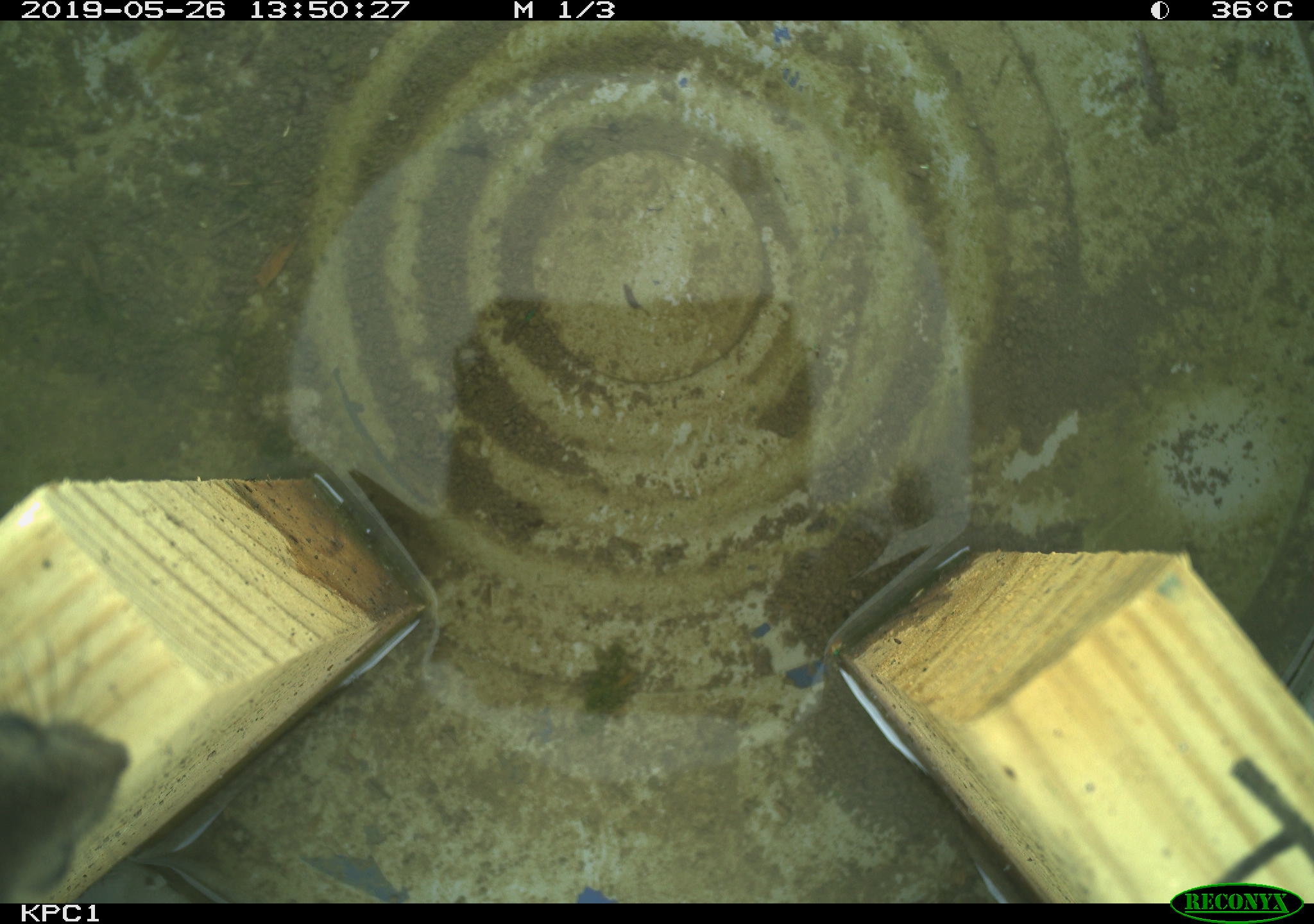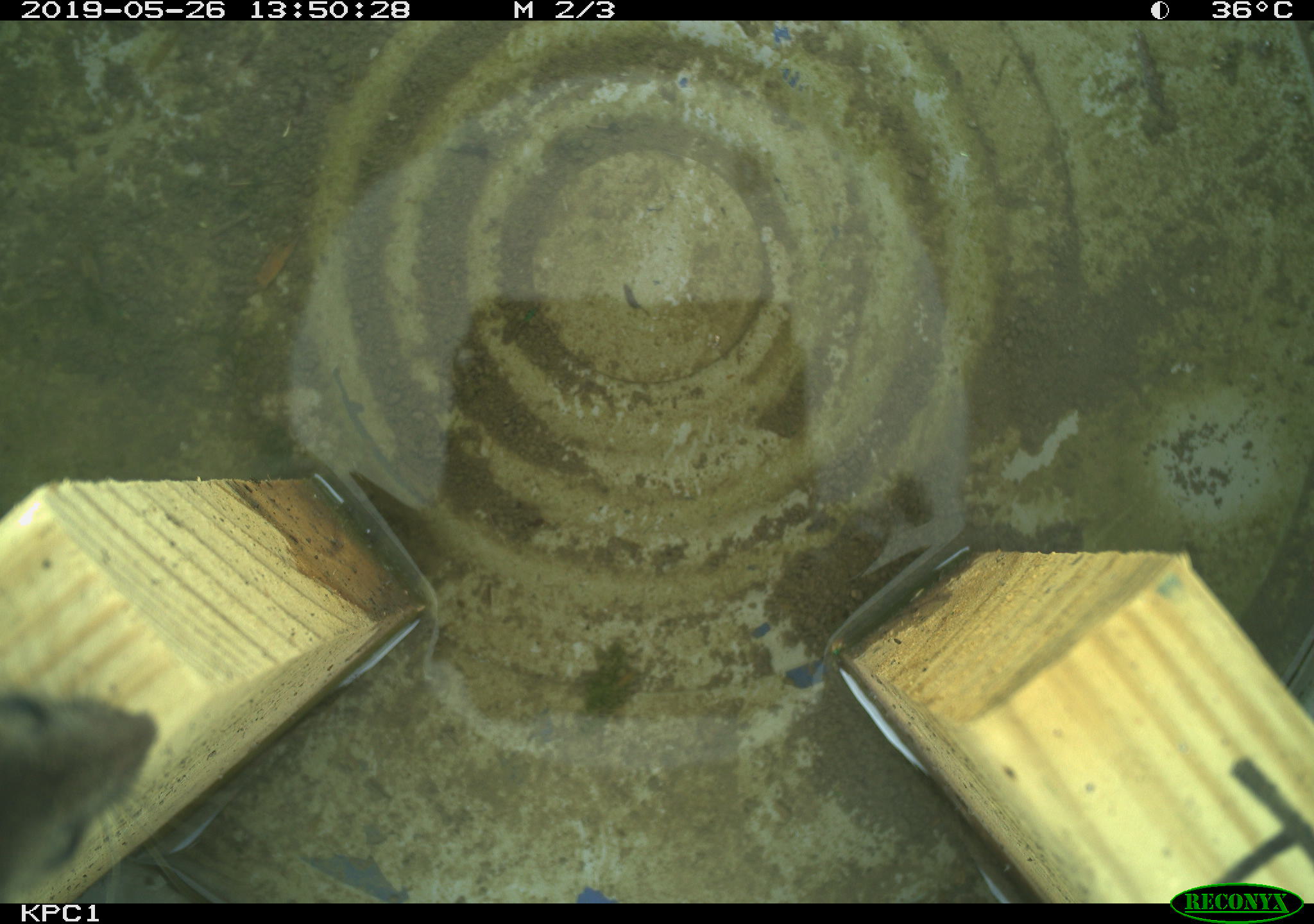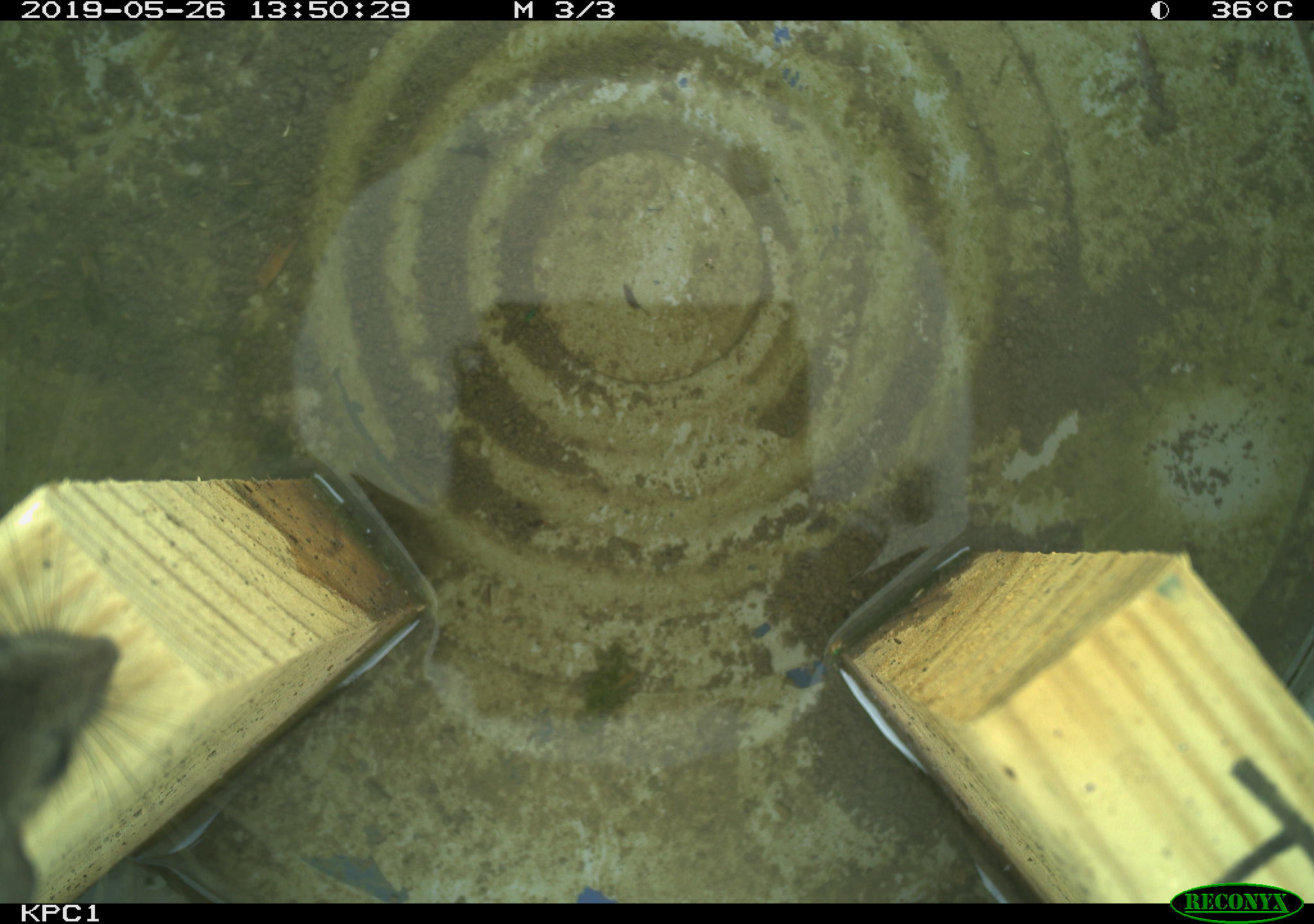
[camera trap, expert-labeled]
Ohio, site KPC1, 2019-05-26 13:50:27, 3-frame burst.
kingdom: Animalia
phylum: Chordata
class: Mammalia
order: Rodentia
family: Cricetidae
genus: Peromyscus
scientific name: Peromyscus leucopus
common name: white-footed mouse